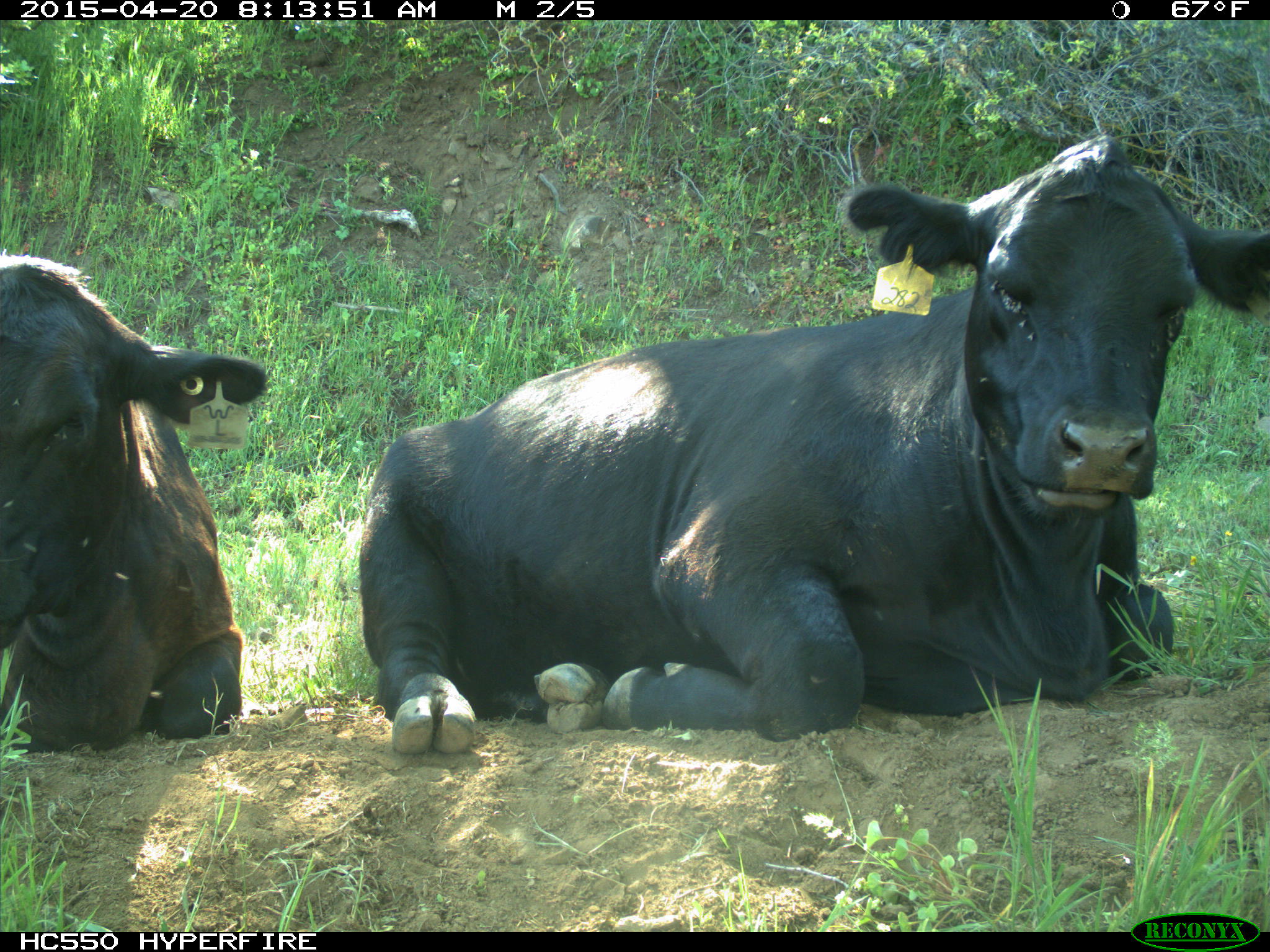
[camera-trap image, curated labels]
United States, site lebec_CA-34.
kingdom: Animalia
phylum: Chordata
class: Mammalia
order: Artiodactyla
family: Bovidae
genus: Bos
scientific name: Bos taurus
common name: domestic cow